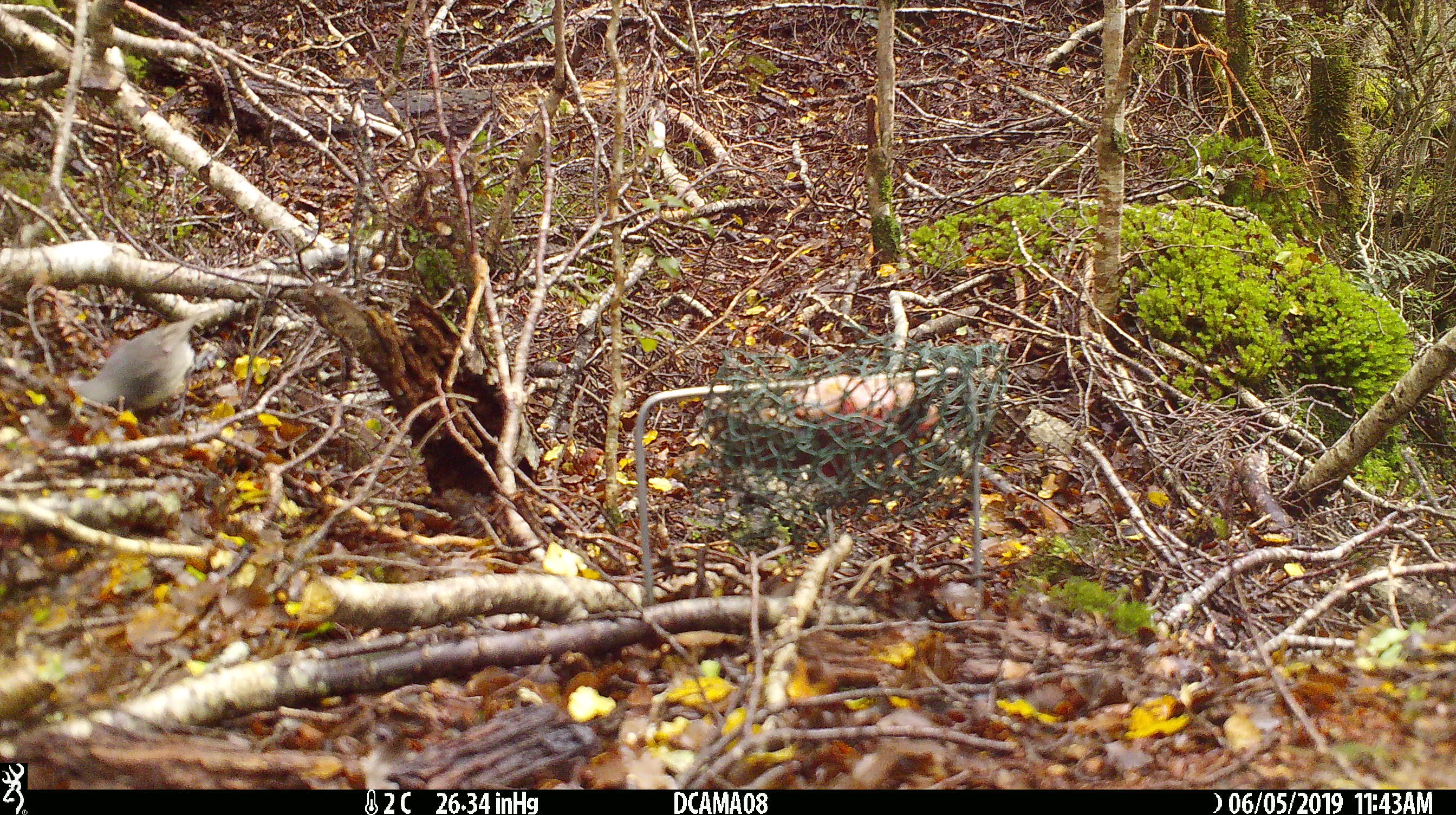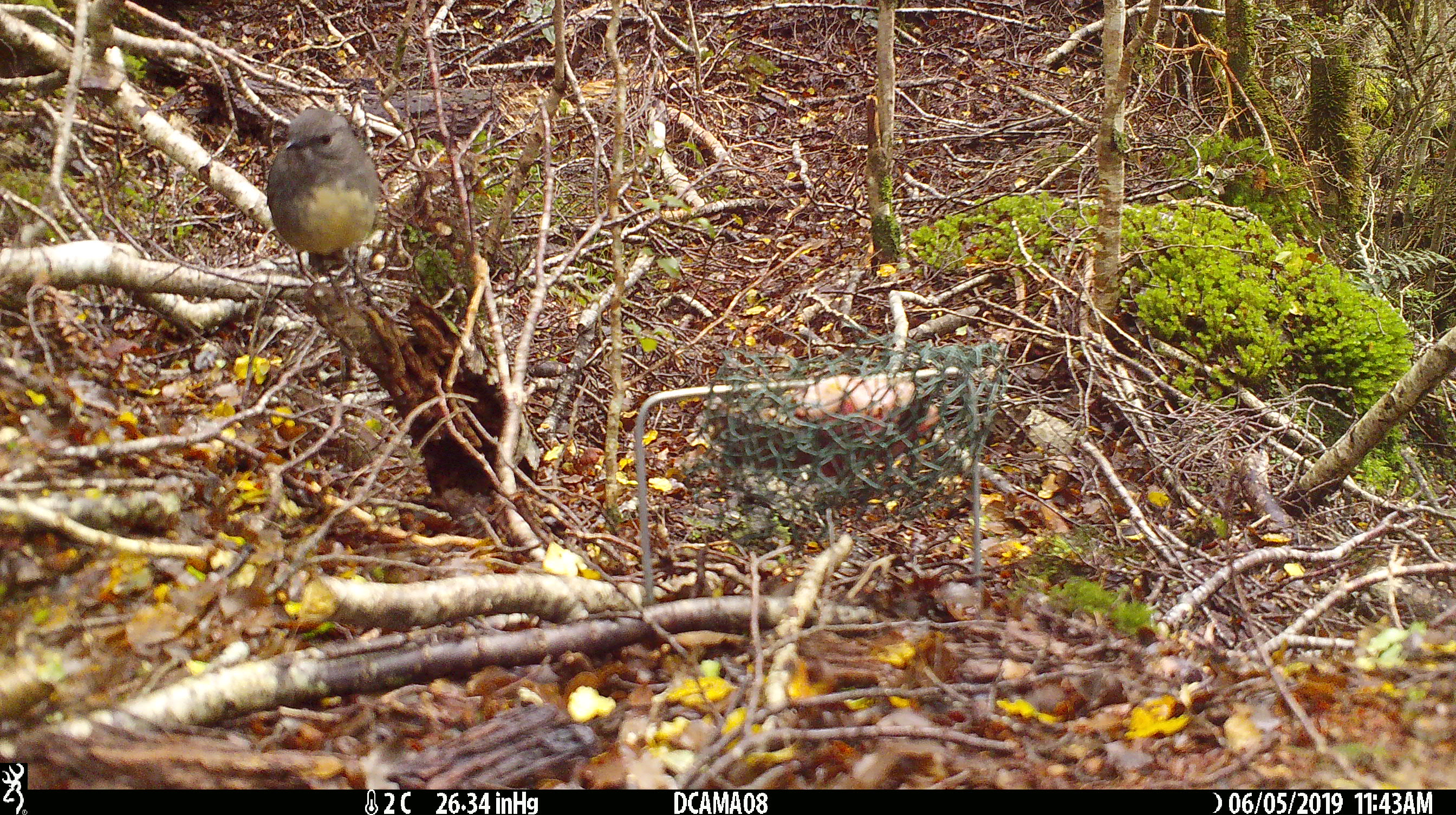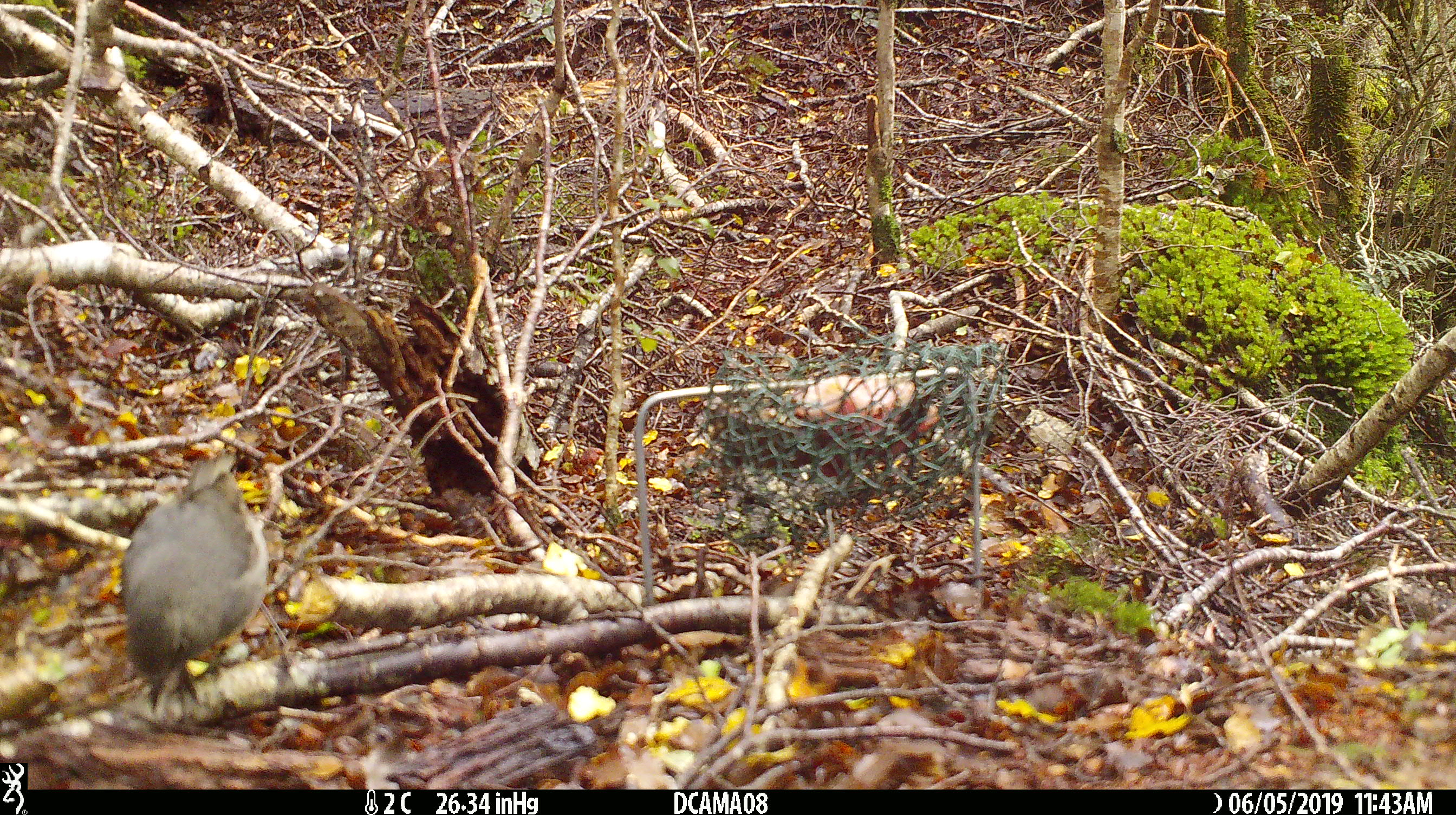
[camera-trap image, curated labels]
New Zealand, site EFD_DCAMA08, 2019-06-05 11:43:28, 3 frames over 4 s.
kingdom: Animalia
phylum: Chordata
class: Aves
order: Passeriformes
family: Petroicidae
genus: Petroica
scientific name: Petroica australis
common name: new zealand robin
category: robin